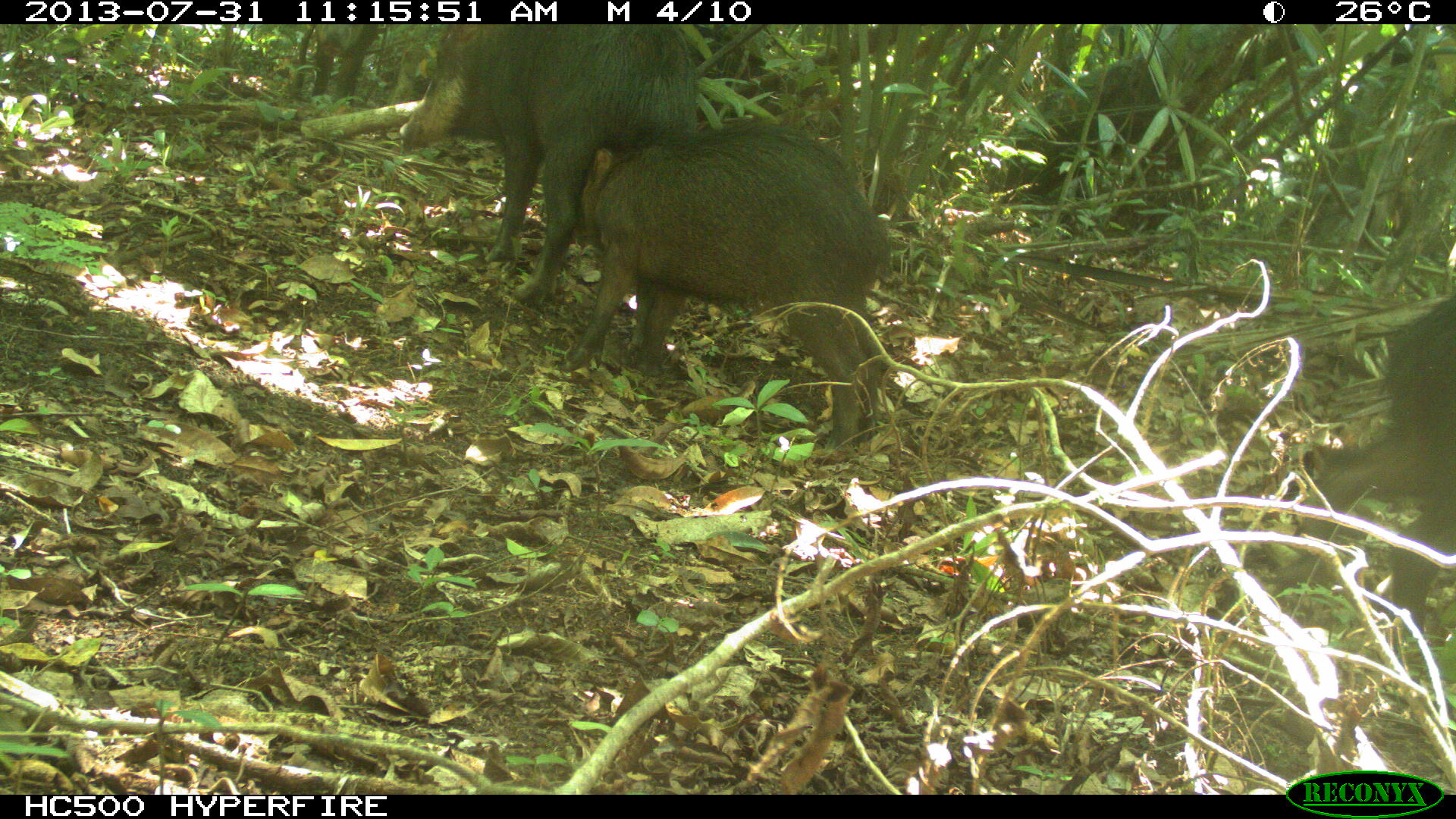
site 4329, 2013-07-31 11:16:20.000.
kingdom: Animalia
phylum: Chordata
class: Mammalia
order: Artiodactyla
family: Tayassuidae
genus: Tayassu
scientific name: Tayassu pecari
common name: white-lipped peccary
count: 3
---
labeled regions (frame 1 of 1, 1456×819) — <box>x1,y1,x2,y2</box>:
tayassu pecari: <box>554,118,893,461</box>; <box>395,23,696,358</box>; <box>1266,286,1456,642</box>